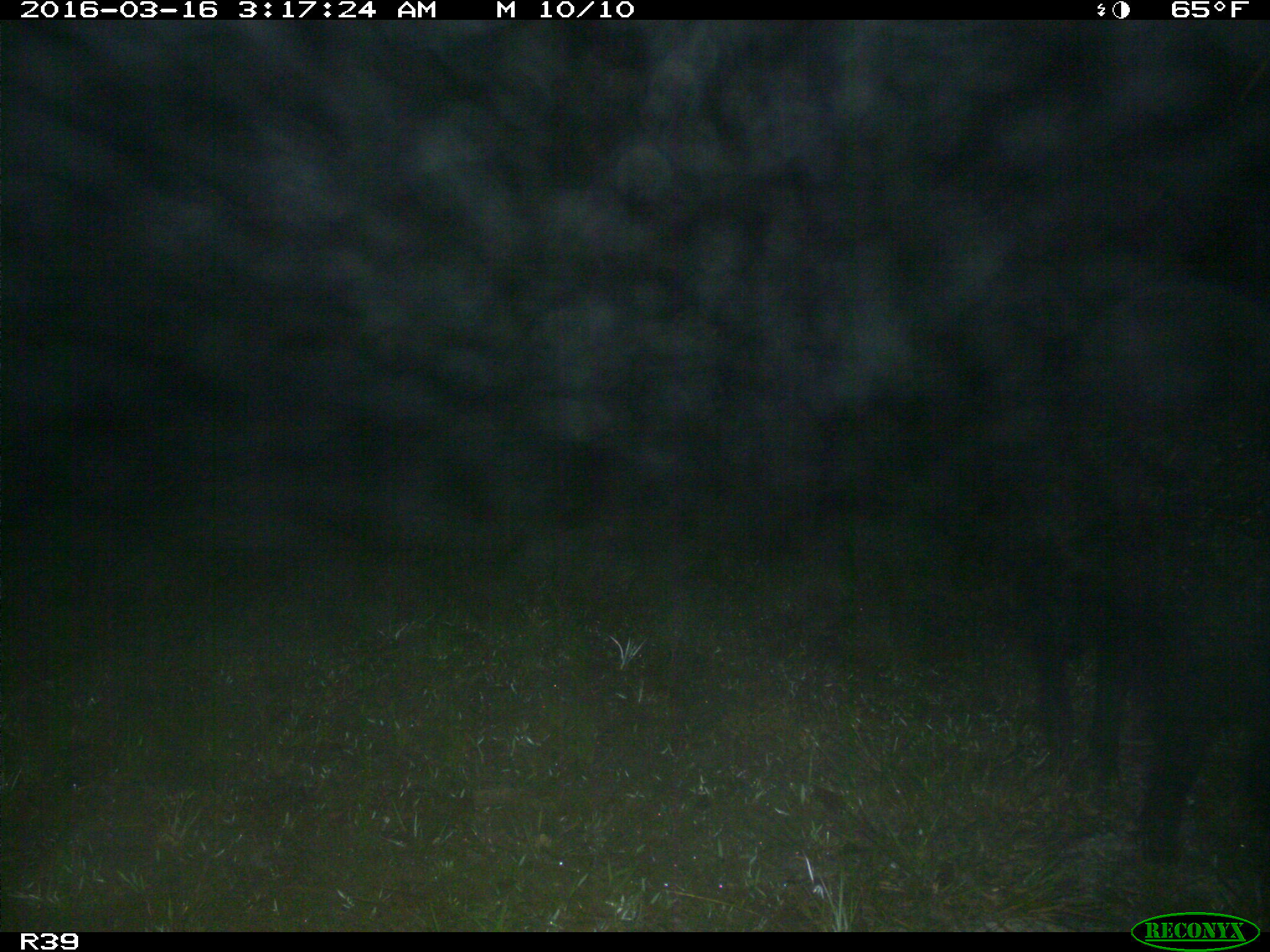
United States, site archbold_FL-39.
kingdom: Animalia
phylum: Chordata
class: Mammalia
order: Artiodactyla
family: Suidae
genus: Sus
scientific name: Sus scrofa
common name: wild boar